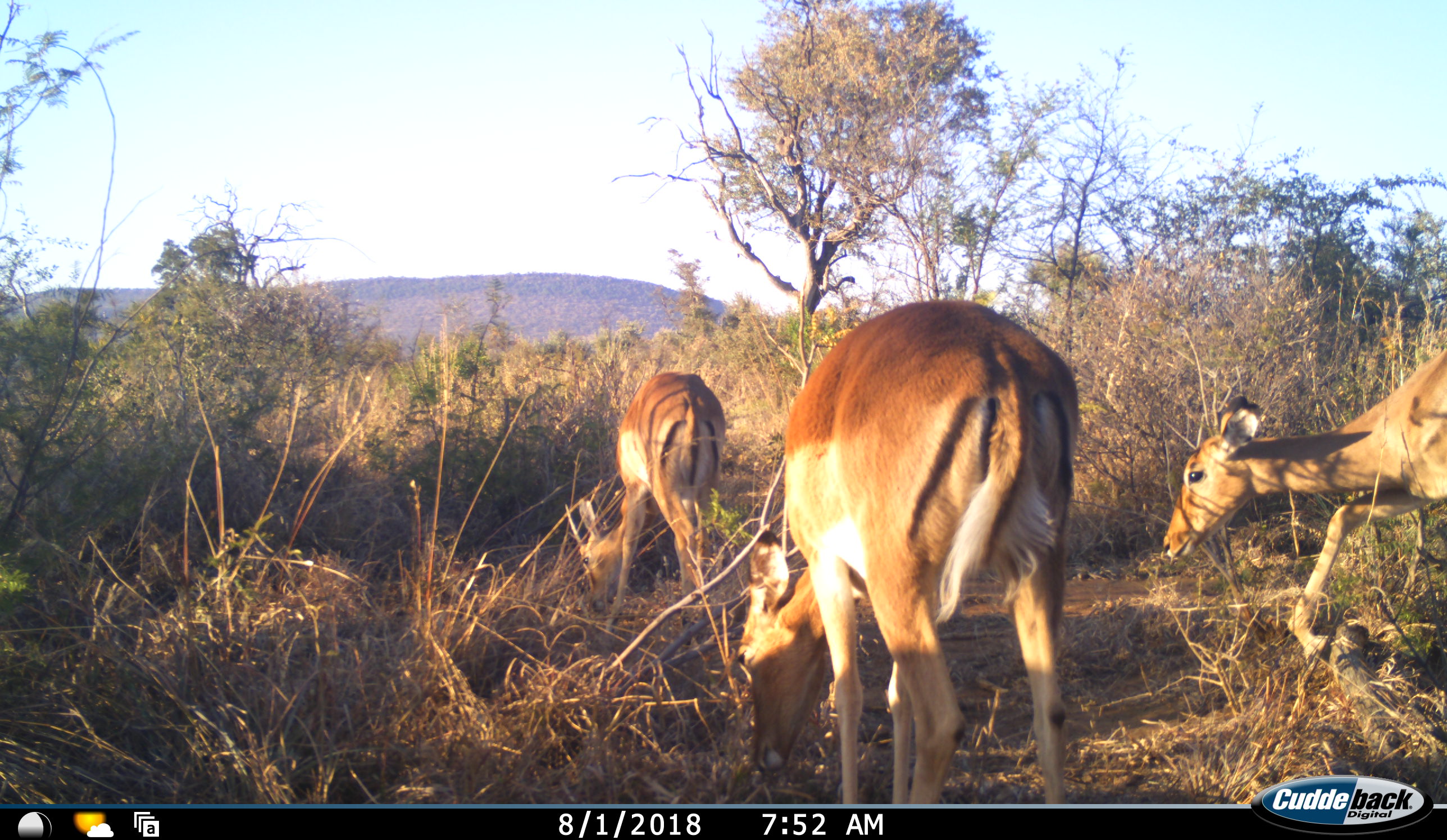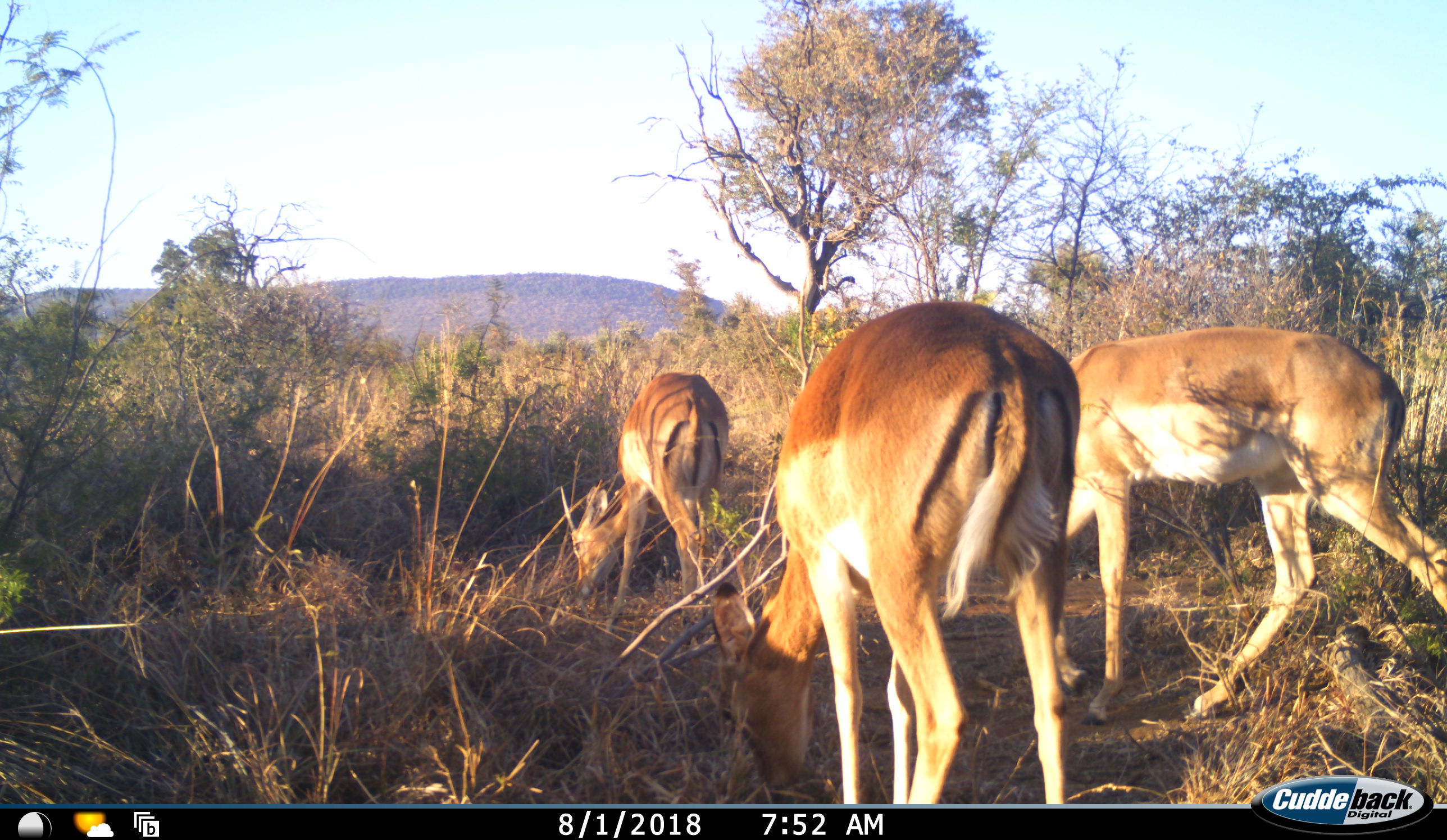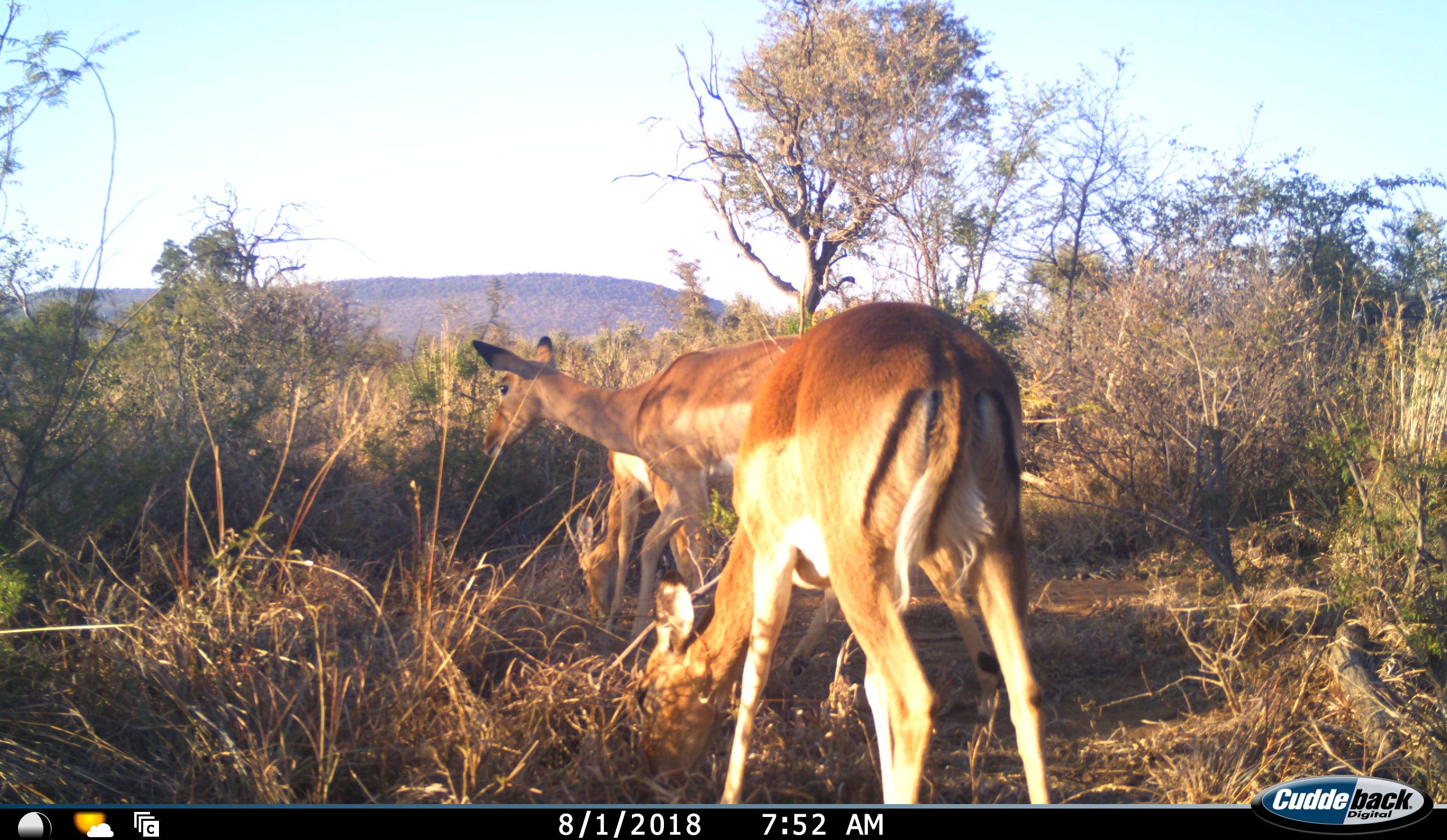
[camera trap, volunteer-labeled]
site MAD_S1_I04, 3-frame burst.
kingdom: Animalia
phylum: Chordata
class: Mammalia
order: Artiodactyla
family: Bovidae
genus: Aepyceros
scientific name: Aepyceros melampus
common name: impala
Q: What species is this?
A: Impala (Aepyceros melampus).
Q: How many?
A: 3.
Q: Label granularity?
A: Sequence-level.